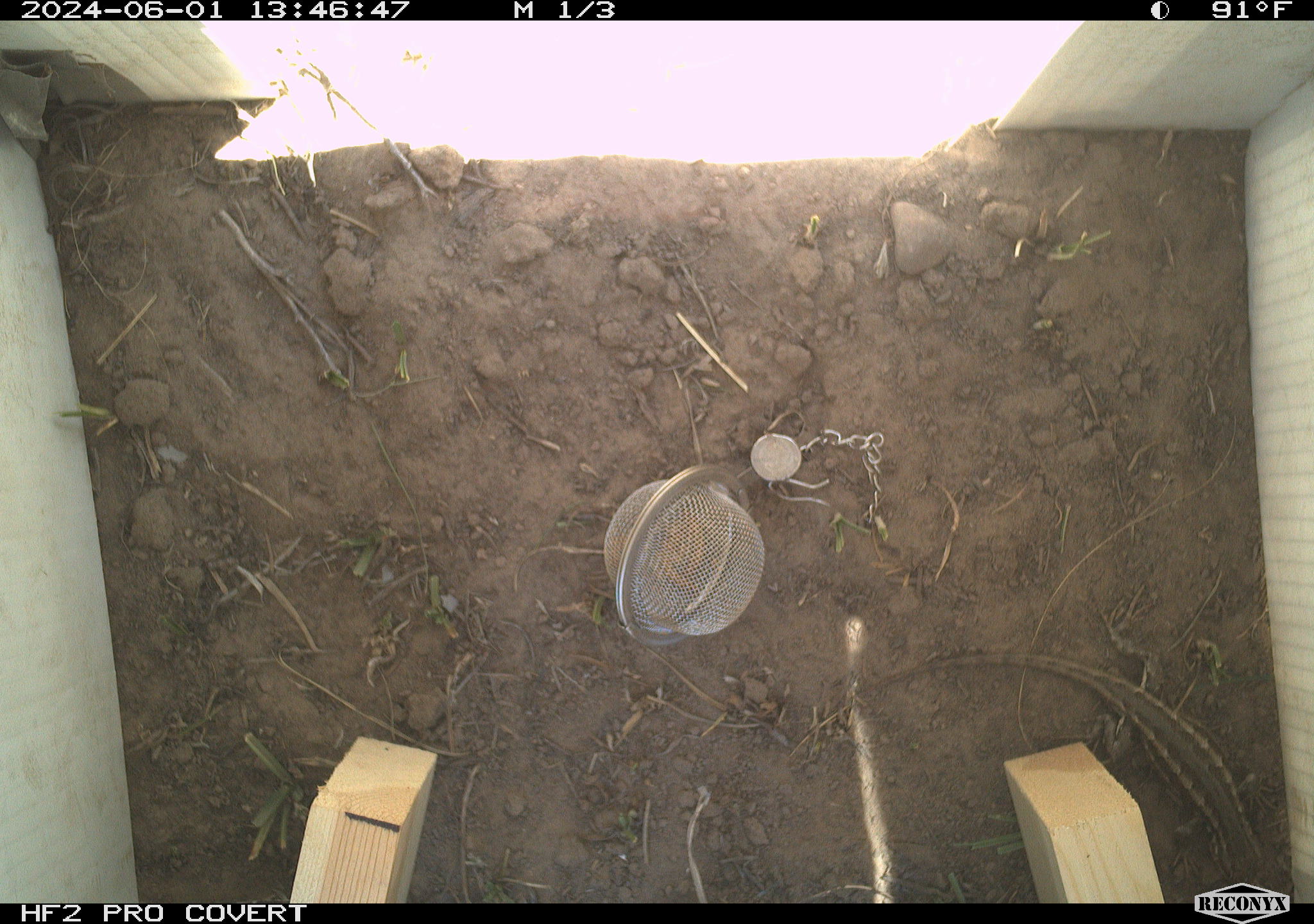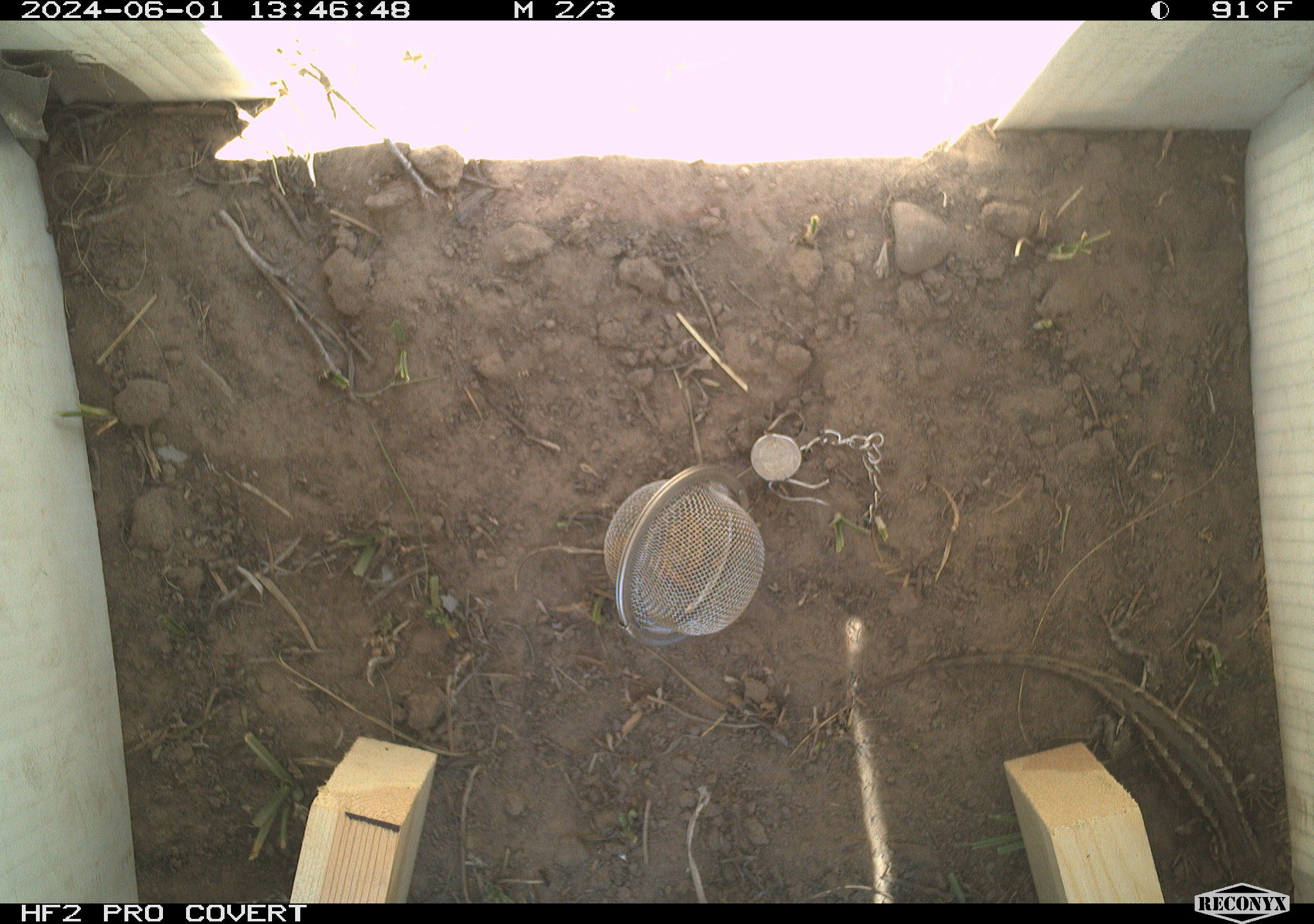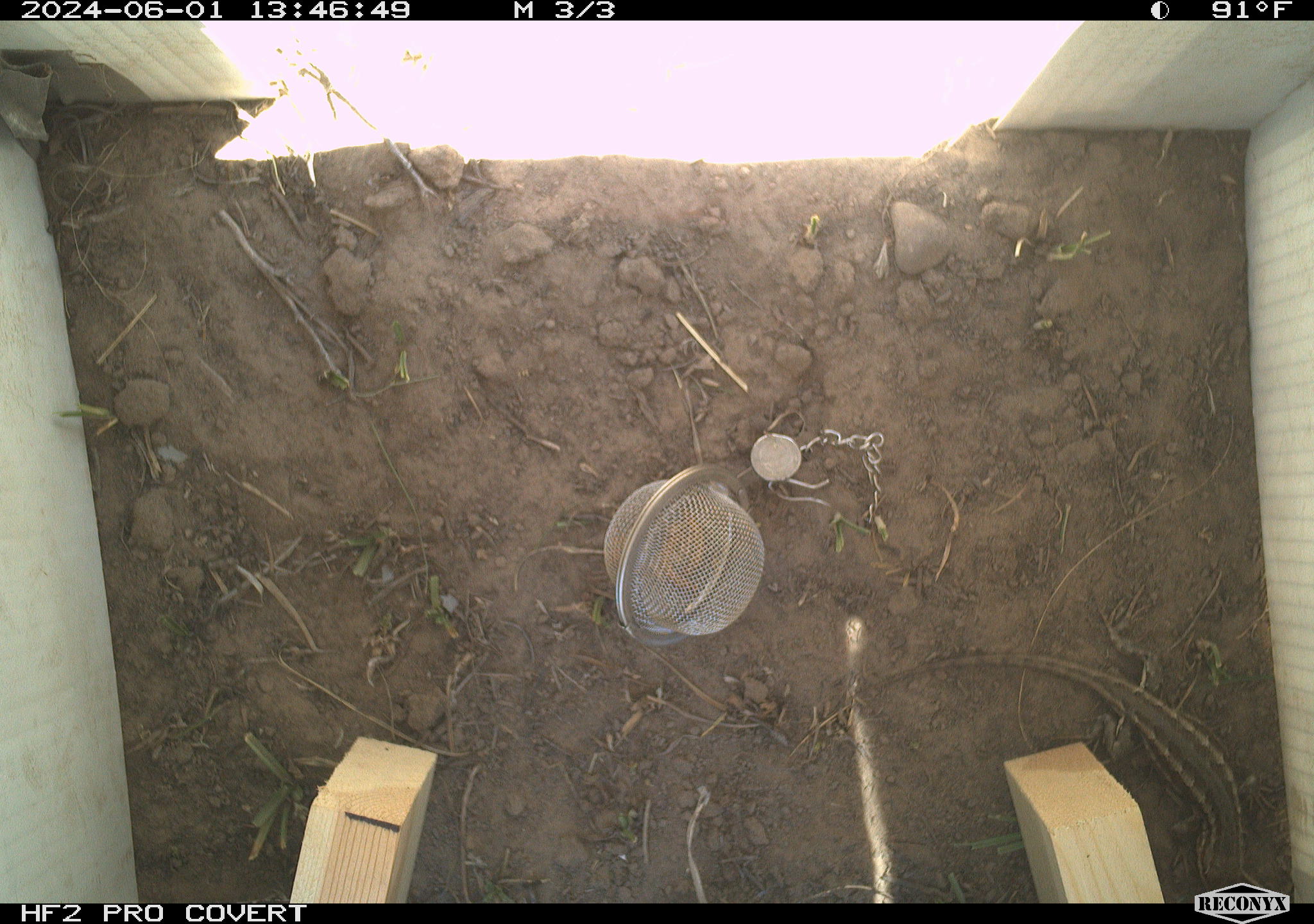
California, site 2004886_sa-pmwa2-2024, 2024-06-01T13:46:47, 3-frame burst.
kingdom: Animalia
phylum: Chordata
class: Reptilia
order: Squamata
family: Phrynosomatidae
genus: Sceloporus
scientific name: Sceloporus occidentalis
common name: western fence lizard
Western fence lizard (Sceloporus occidentalis).